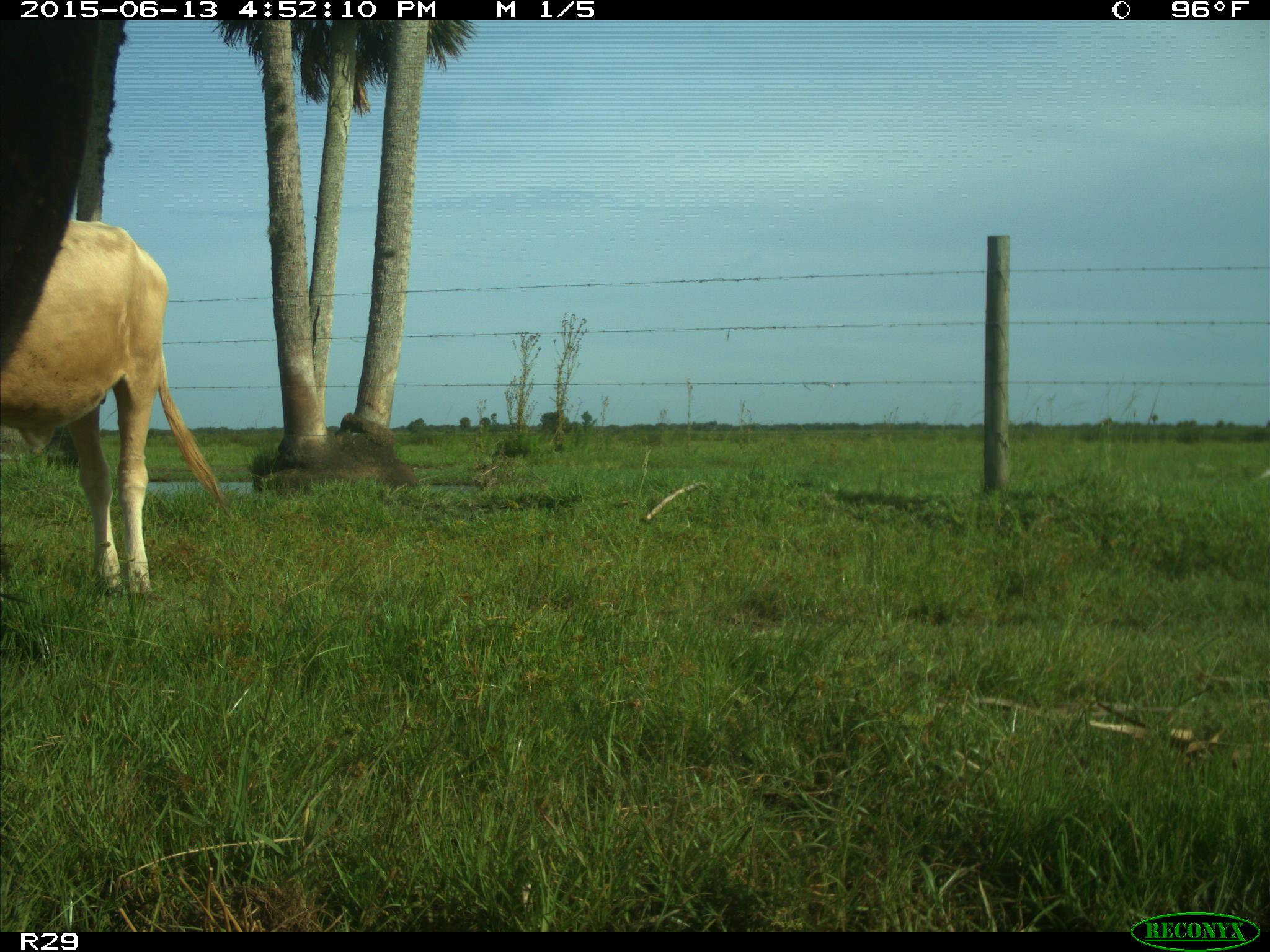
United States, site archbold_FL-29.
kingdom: Animalia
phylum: Chordata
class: Mammalia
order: Artiodactyla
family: Bovidae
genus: Bos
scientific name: Bos taurus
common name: domestic cow